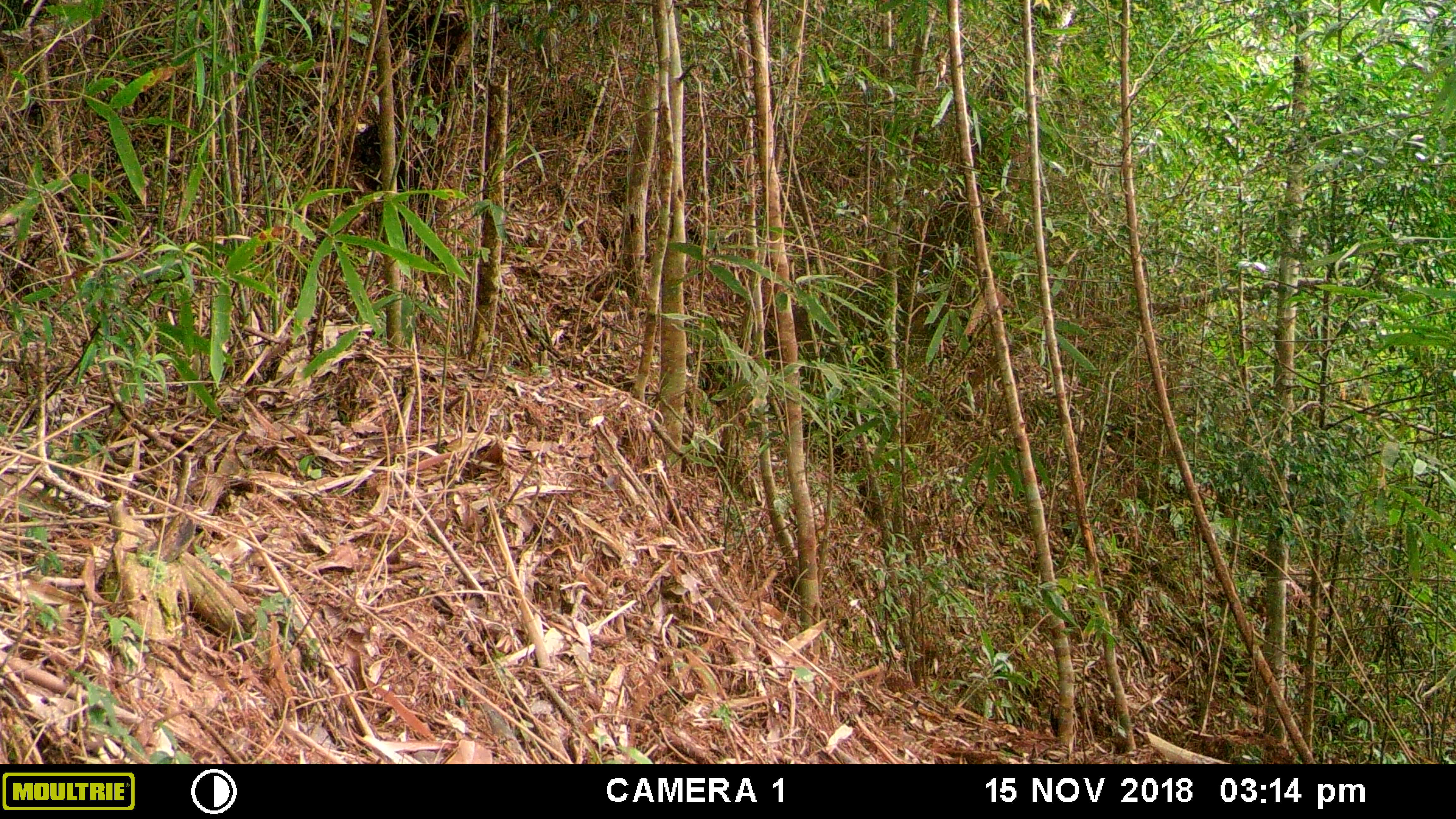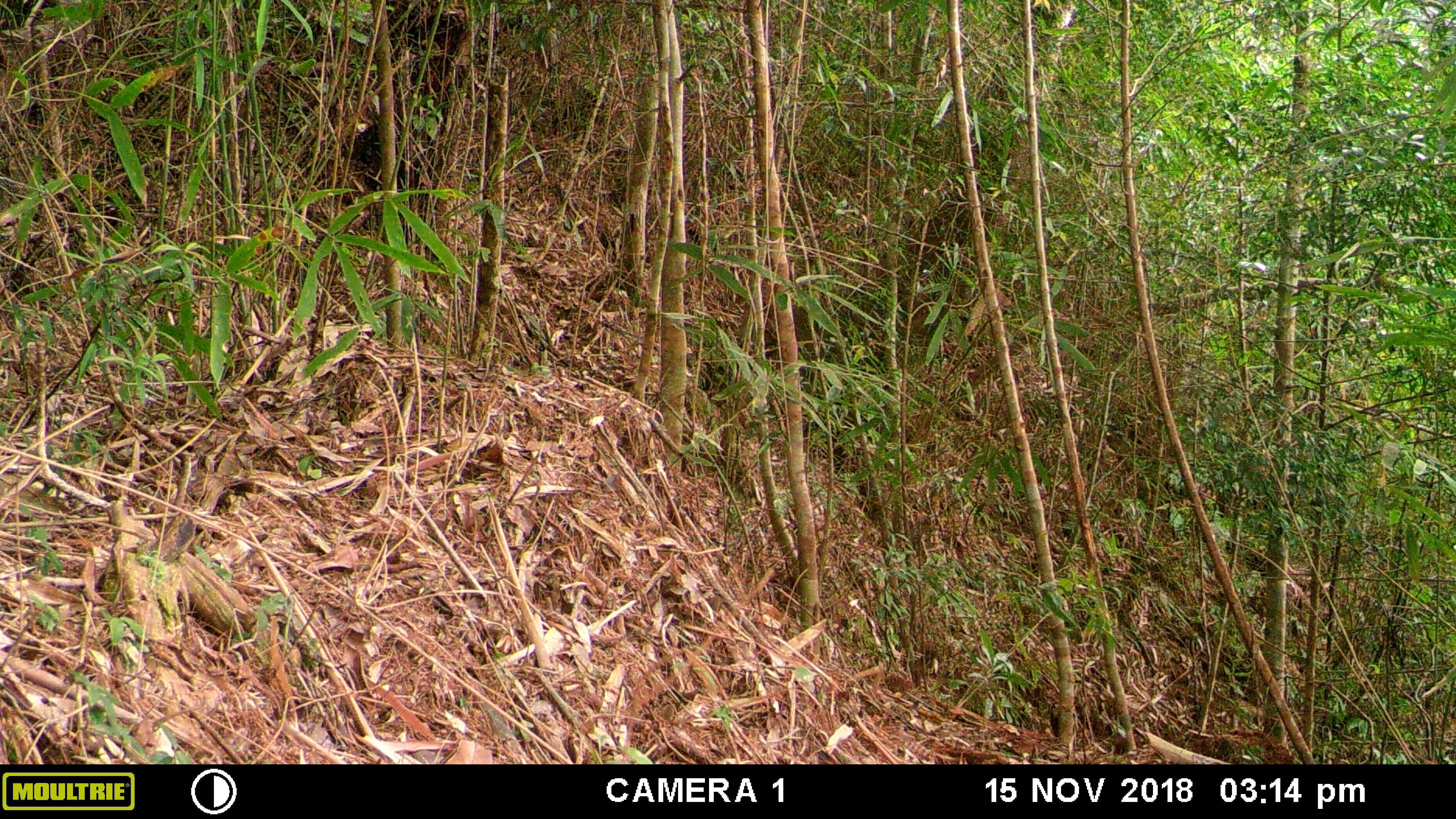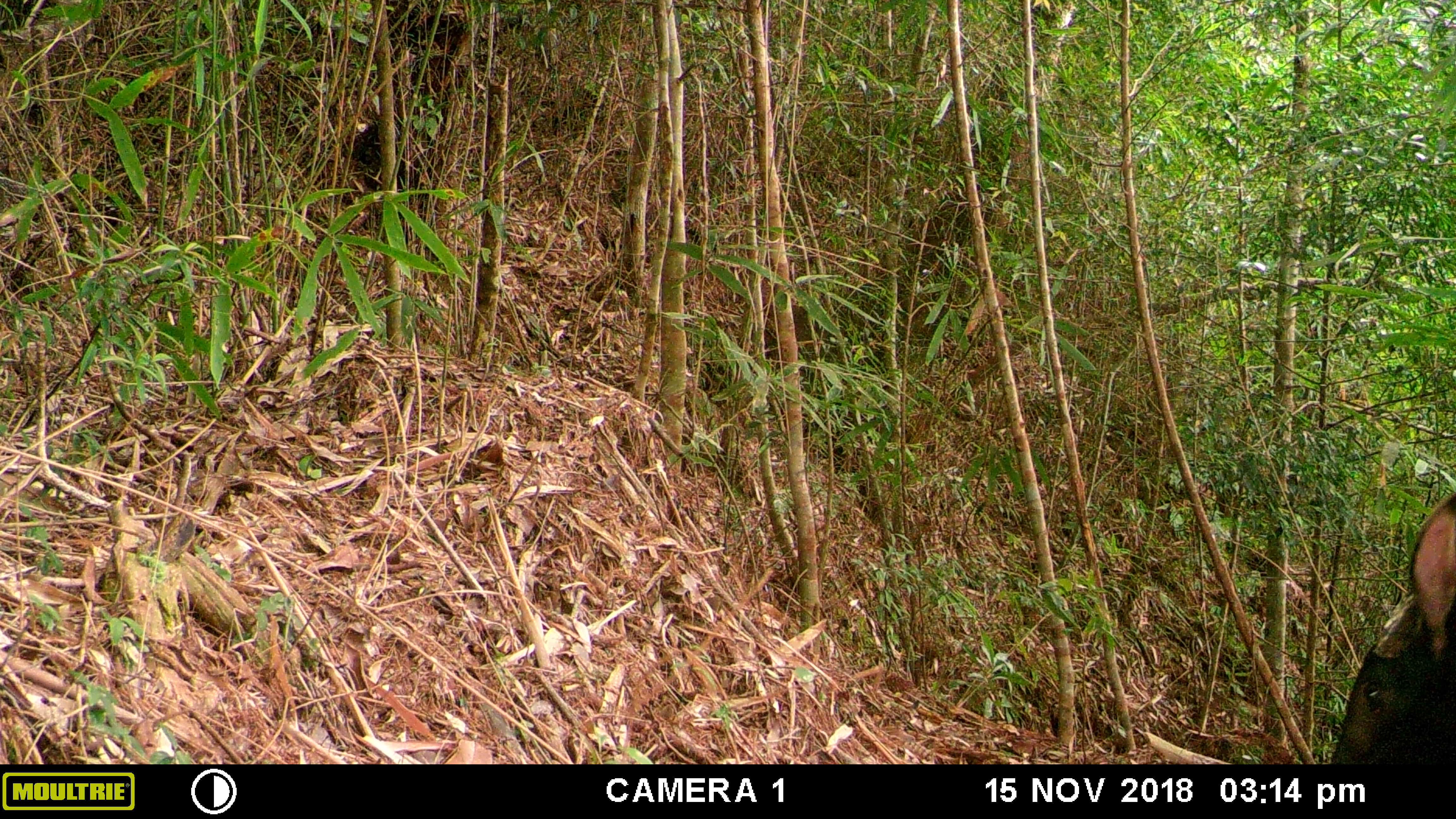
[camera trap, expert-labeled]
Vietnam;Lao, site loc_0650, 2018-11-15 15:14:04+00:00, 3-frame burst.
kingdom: Animalia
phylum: Chordata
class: Mammalia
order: Artiodactyla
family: Bovidae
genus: Capricornis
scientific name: Capricornis sumatraensis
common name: chinese serow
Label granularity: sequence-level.